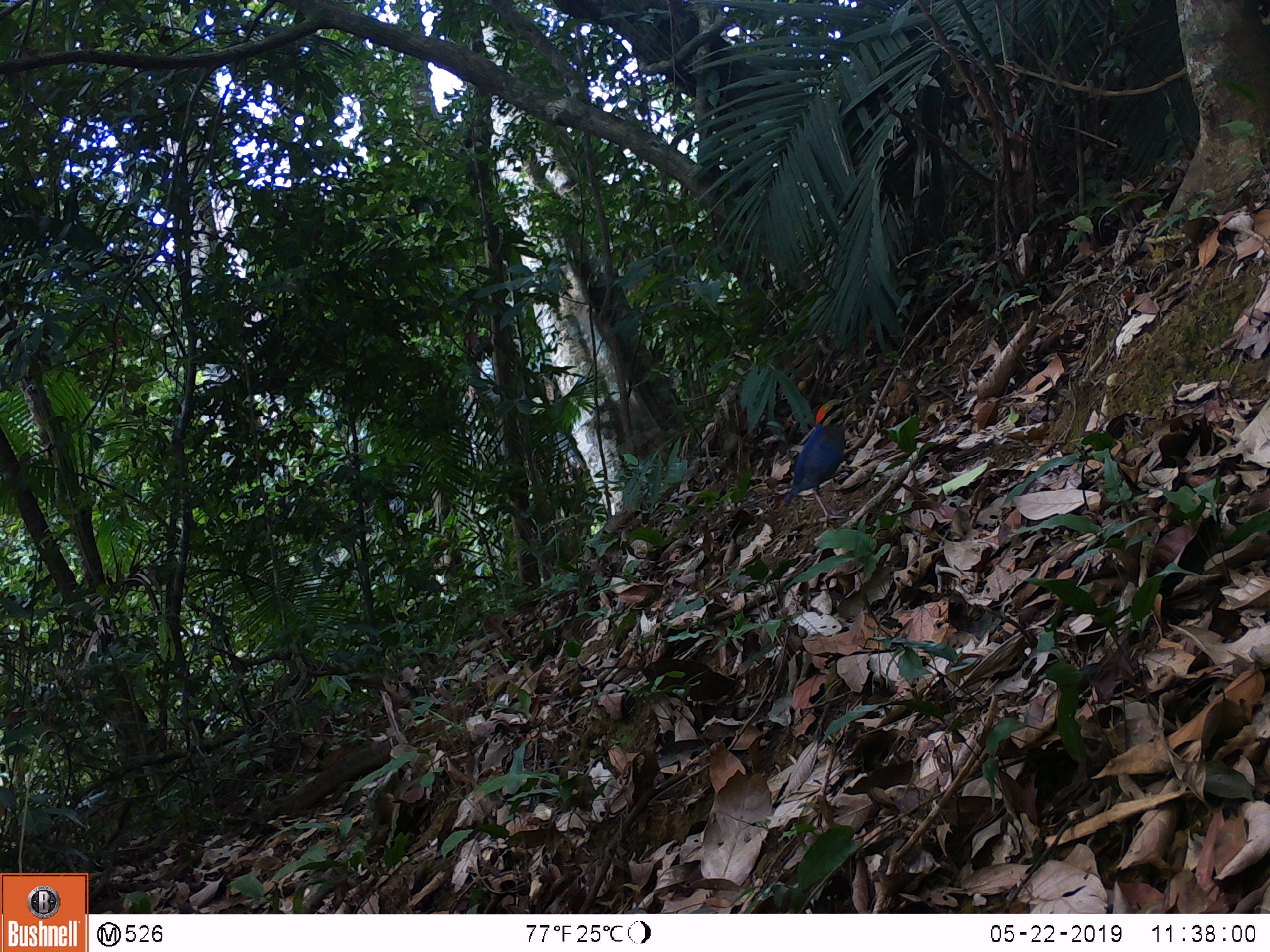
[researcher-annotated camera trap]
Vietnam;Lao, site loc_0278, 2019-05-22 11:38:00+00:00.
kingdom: Animalia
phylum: Chordata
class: Aves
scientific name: Aves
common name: bird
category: unidentified bird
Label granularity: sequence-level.